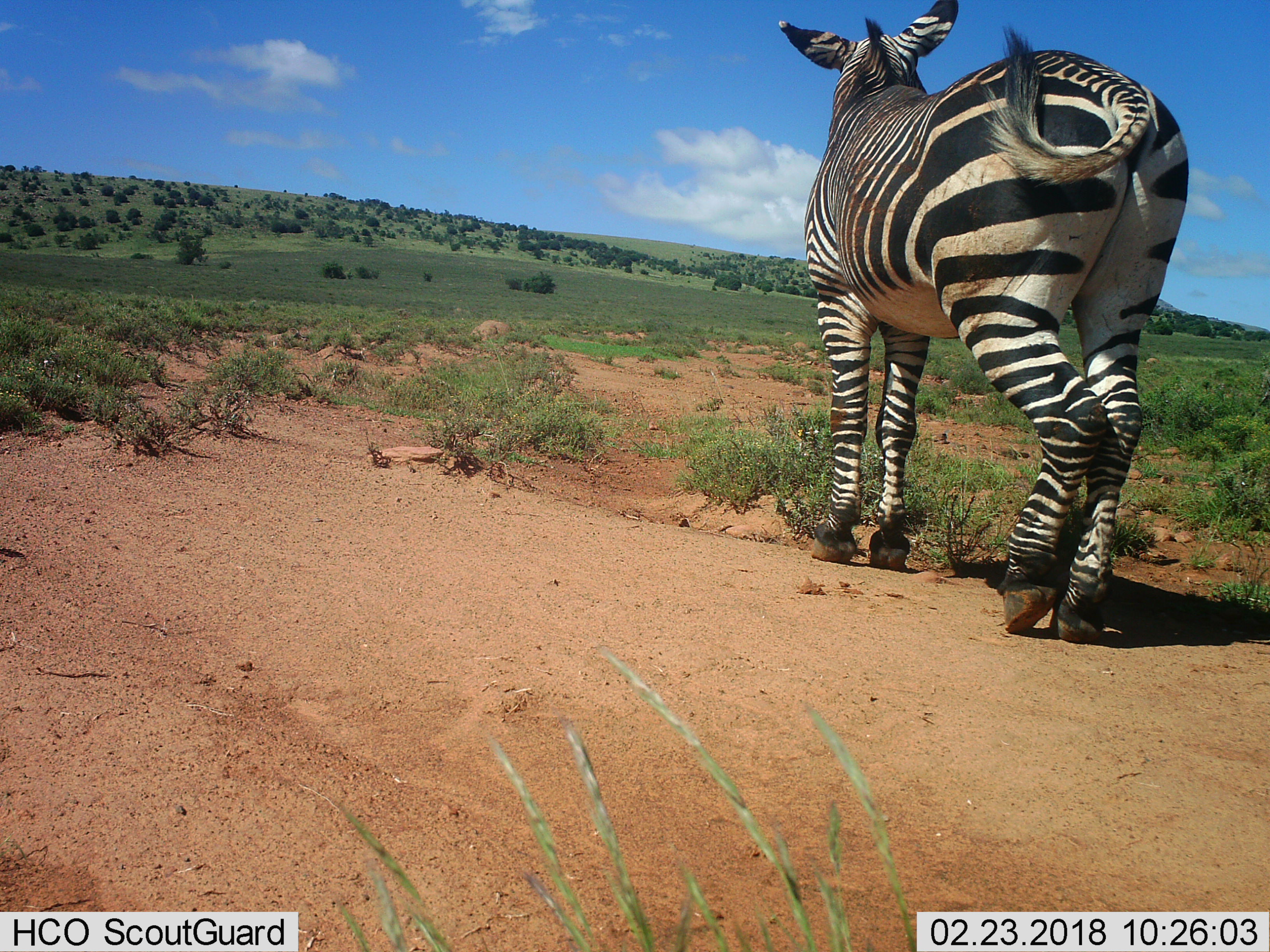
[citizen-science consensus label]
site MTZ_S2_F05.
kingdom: Animalia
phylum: Chordata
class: Mammalia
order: Perissodactyla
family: Equidae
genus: Equus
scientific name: Equus zebra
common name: mountain zebra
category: zebramountain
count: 1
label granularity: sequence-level